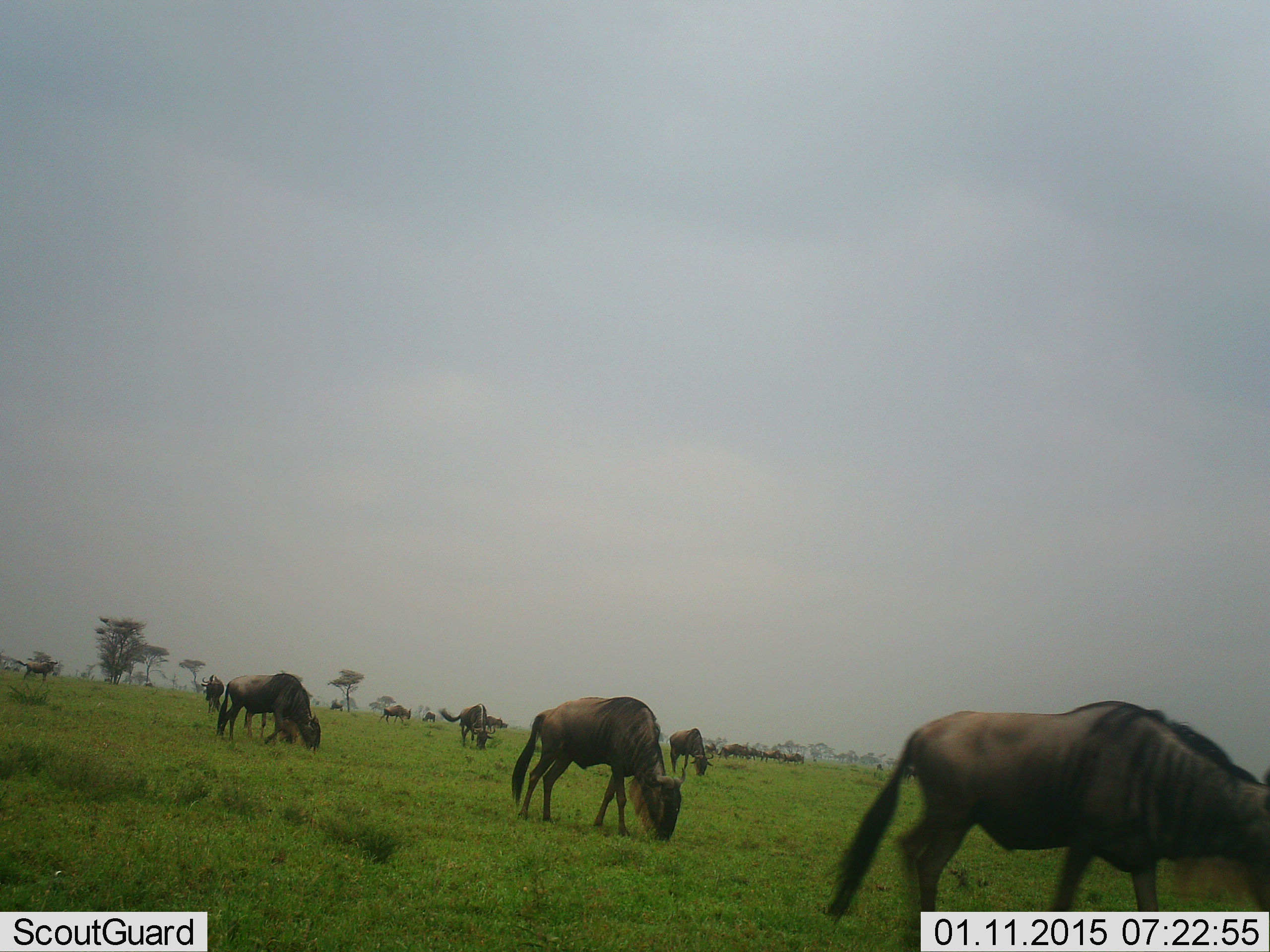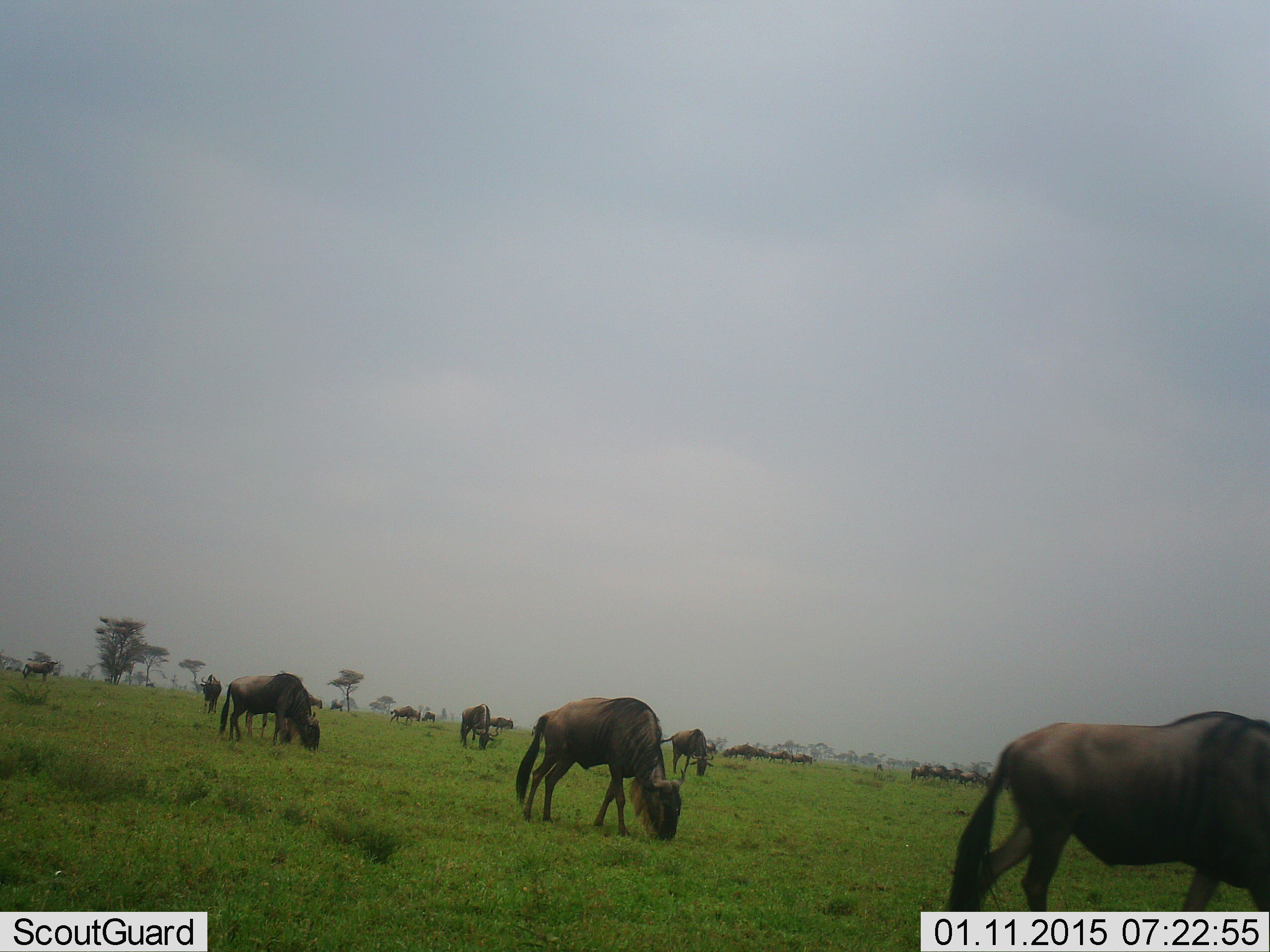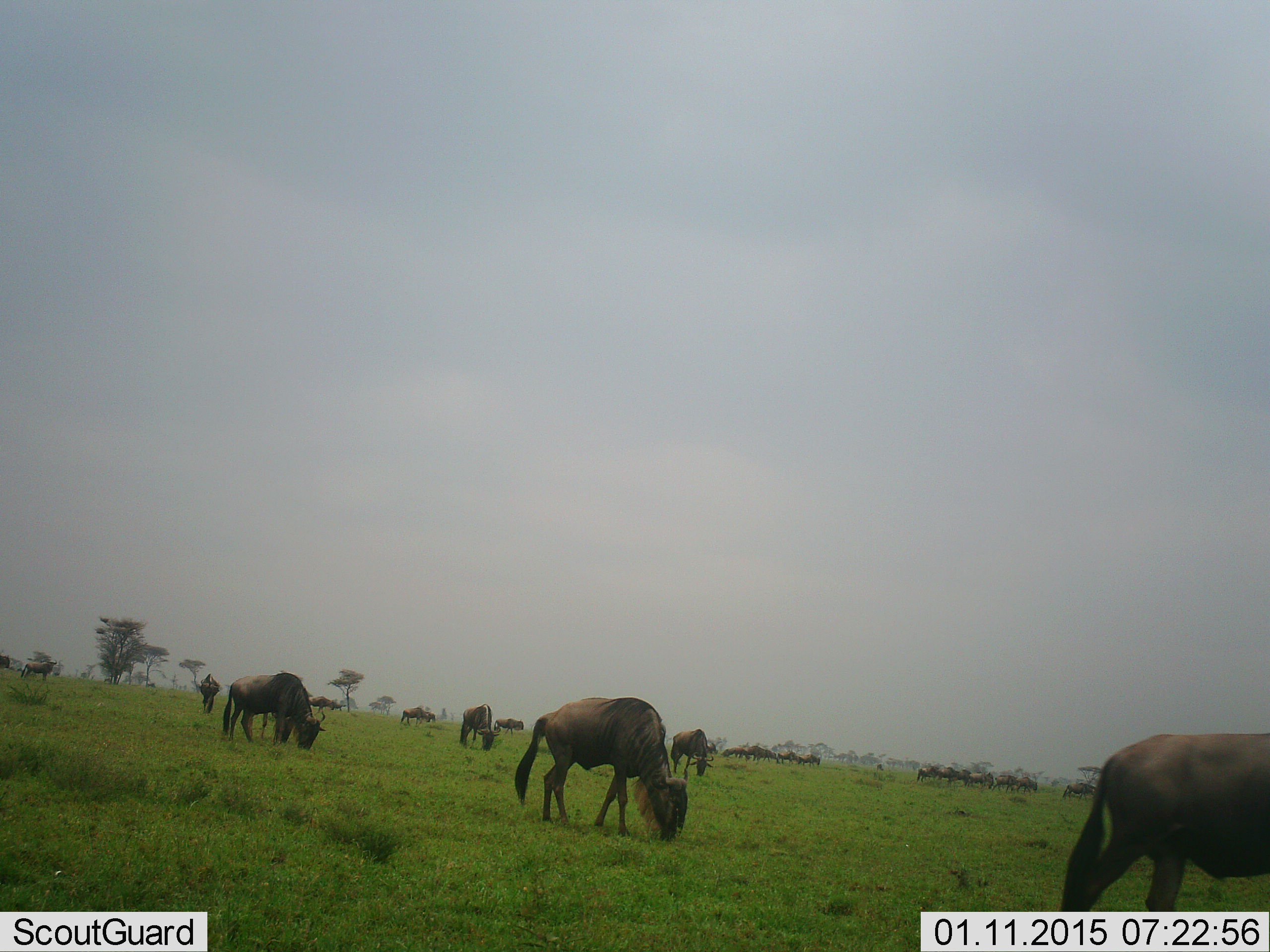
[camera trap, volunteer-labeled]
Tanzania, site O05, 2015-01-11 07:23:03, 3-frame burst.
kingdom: Animalia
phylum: Chordata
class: Mammalia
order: Artiodactyla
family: Bovidae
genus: Connochaetes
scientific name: Connochaetes taurinus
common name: blue wildebeest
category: wildebeest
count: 11-50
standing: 55%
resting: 9%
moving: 82%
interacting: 9%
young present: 0%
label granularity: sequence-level